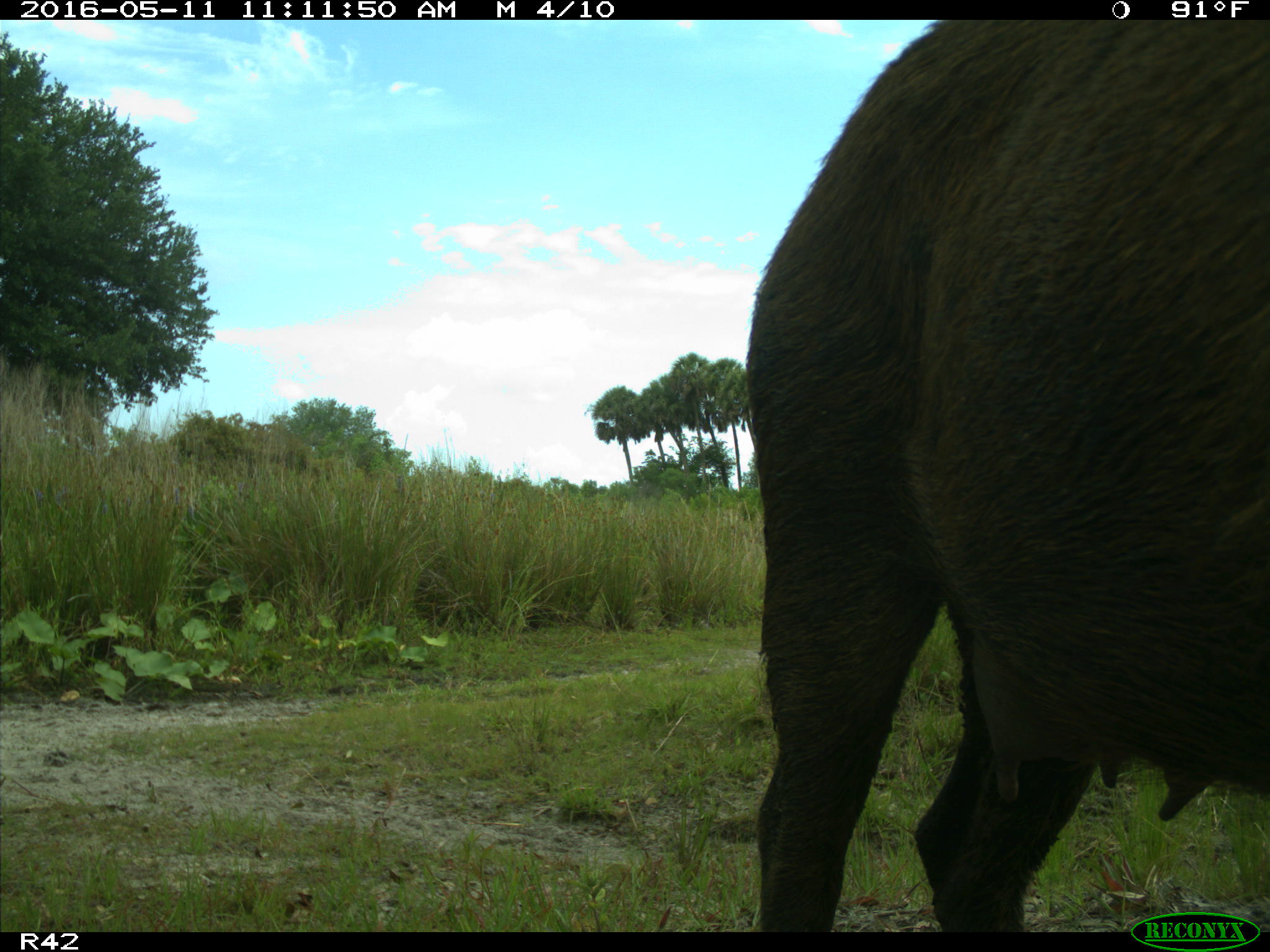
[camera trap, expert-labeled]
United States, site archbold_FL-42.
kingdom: Animalia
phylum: Chordata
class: Mammalia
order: Artiodactyla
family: Suidae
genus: Sus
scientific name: Sus scrofa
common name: wild boar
Sus scrofa (wild boar).